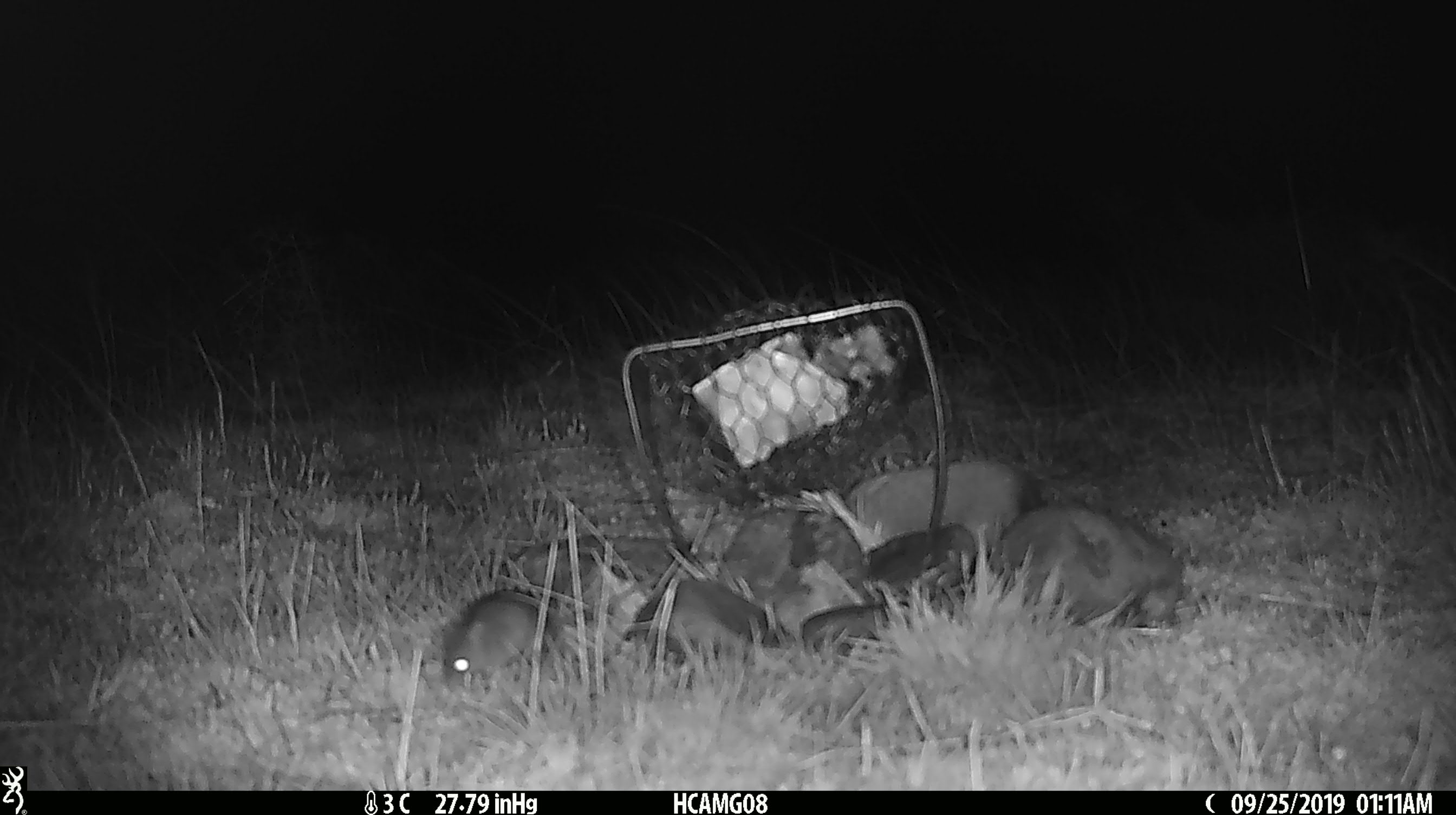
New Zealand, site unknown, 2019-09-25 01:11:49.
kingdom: Animalia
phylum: Chordata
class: Mammalia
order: Rodentia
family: Muridae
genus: Mus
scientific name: Mus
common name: mouse